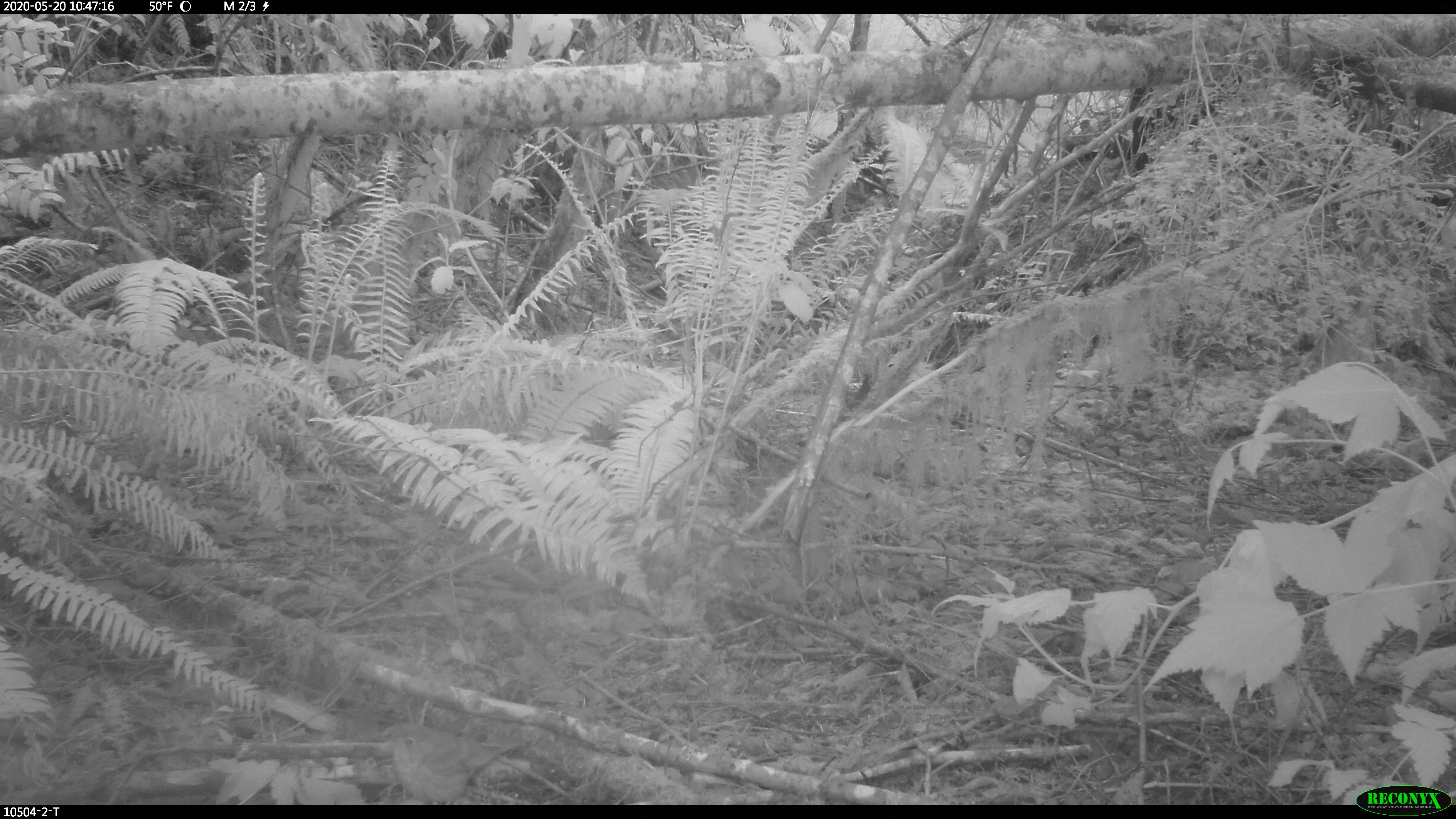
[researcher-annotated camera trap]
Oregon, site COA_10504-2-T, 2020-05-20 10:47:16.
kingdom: Animalia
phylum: Chordata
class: Aves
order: Passeriformes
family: Turdidae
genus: Catharus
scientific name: Catharus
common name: brown thrushes and nightingale-thrushes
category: catharus species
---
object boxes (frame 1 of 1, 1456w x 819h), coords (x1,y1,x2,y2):
catharus species: (375,724,526,803)